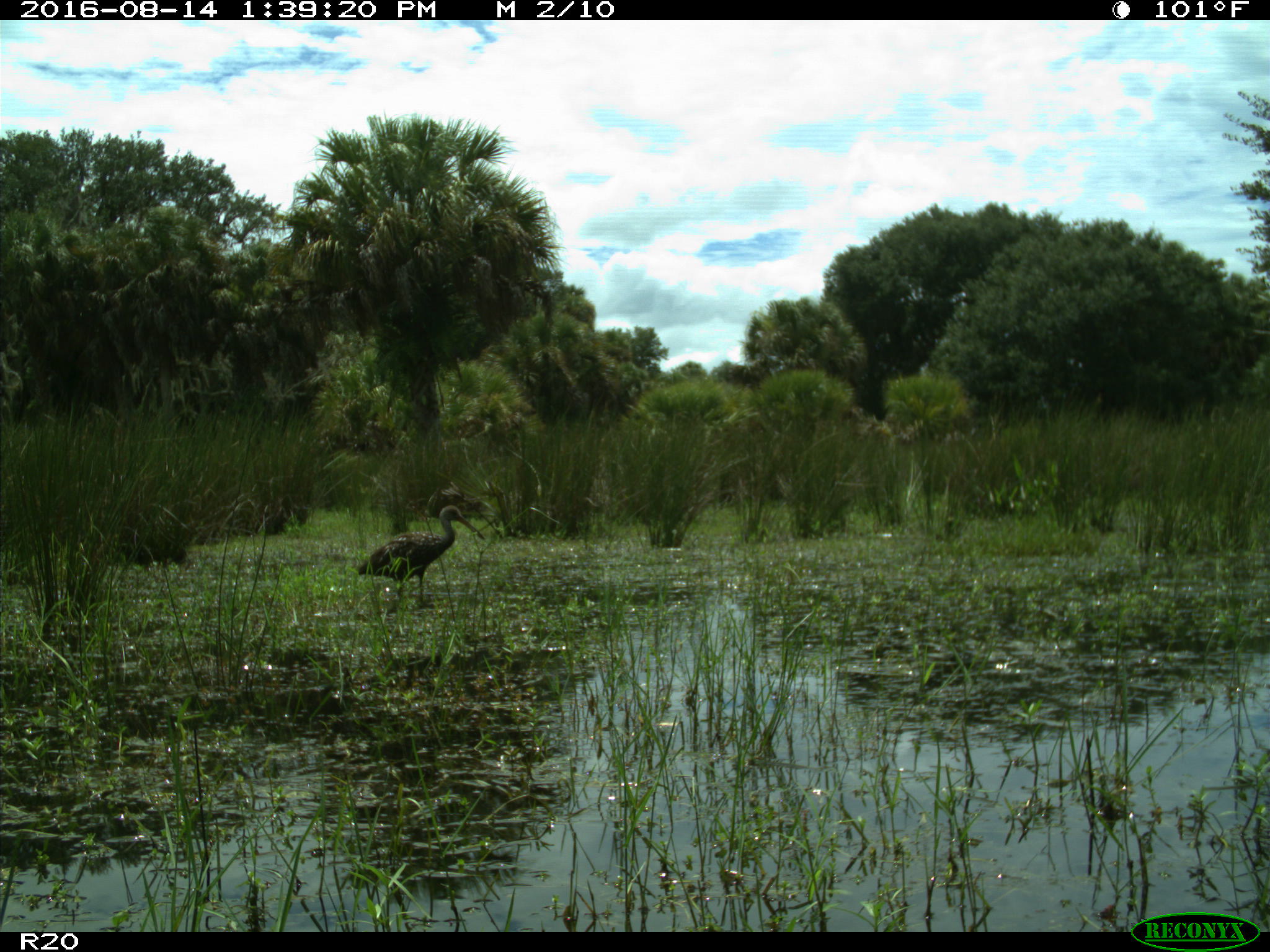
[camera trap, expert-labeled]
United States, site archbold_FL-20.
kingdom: Animalia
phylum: Chordata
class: Aves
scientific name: Aves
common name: birds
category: unidentified bird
Unidentified bird (birds) (Aves).